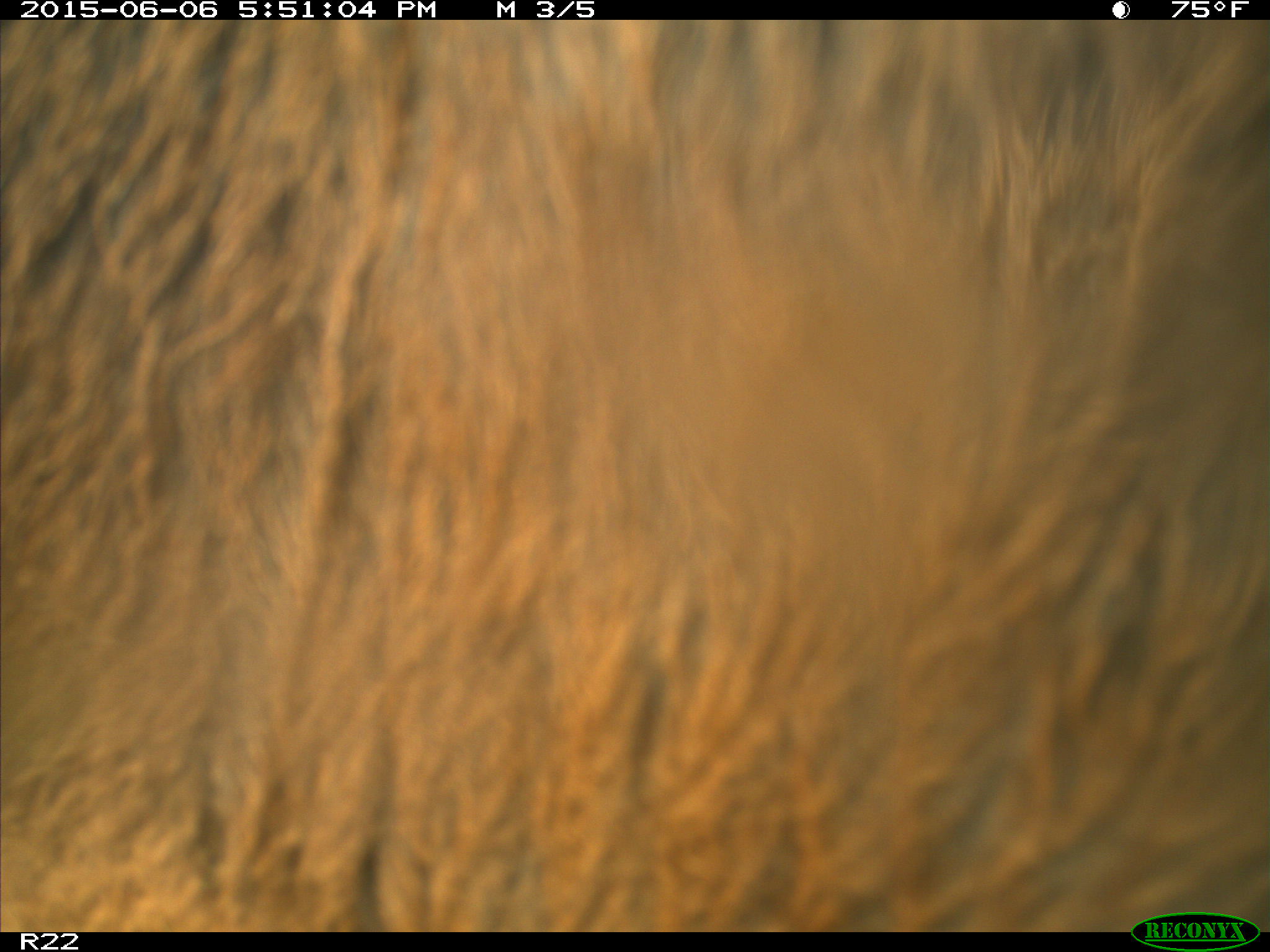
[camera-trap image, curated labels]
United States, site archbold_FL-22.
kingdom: Animalia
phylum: Chordata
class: Mammalia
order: Artiodactyla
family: Bovidae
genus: Bos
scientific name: Bos taurus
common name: domestic cow